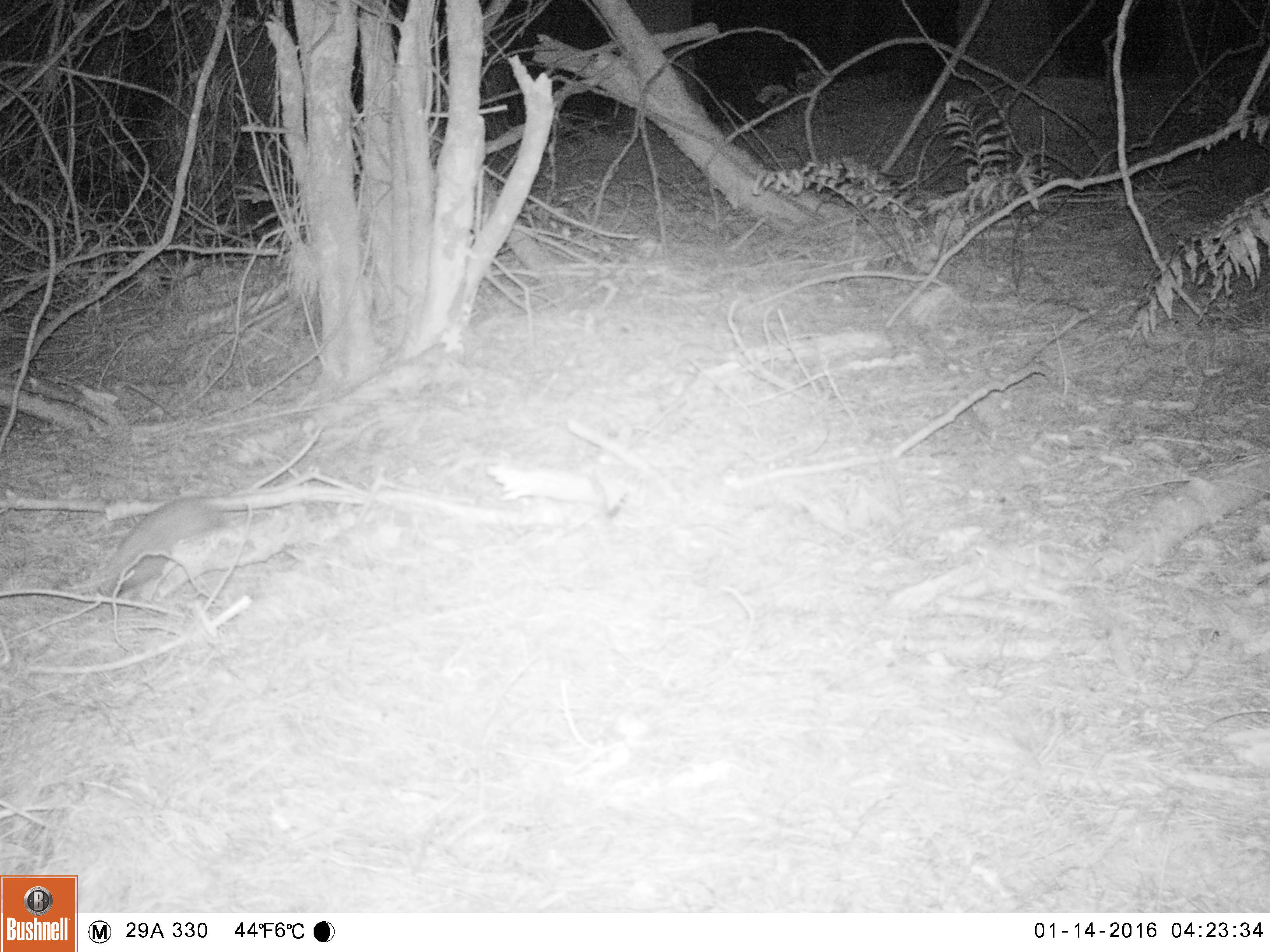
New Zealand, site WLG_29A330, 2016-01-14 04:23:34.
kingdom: Animalia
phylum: Chordata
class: Mammalia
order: Eulipotyphla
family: Erinaceidae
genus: Erinaceus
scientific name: Erinaceus europaeus europaeus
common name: european hedgehog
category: hedgehog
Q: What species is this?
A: Hedgehog (european hedgehog) (Erinaceus europaeus europaeus).